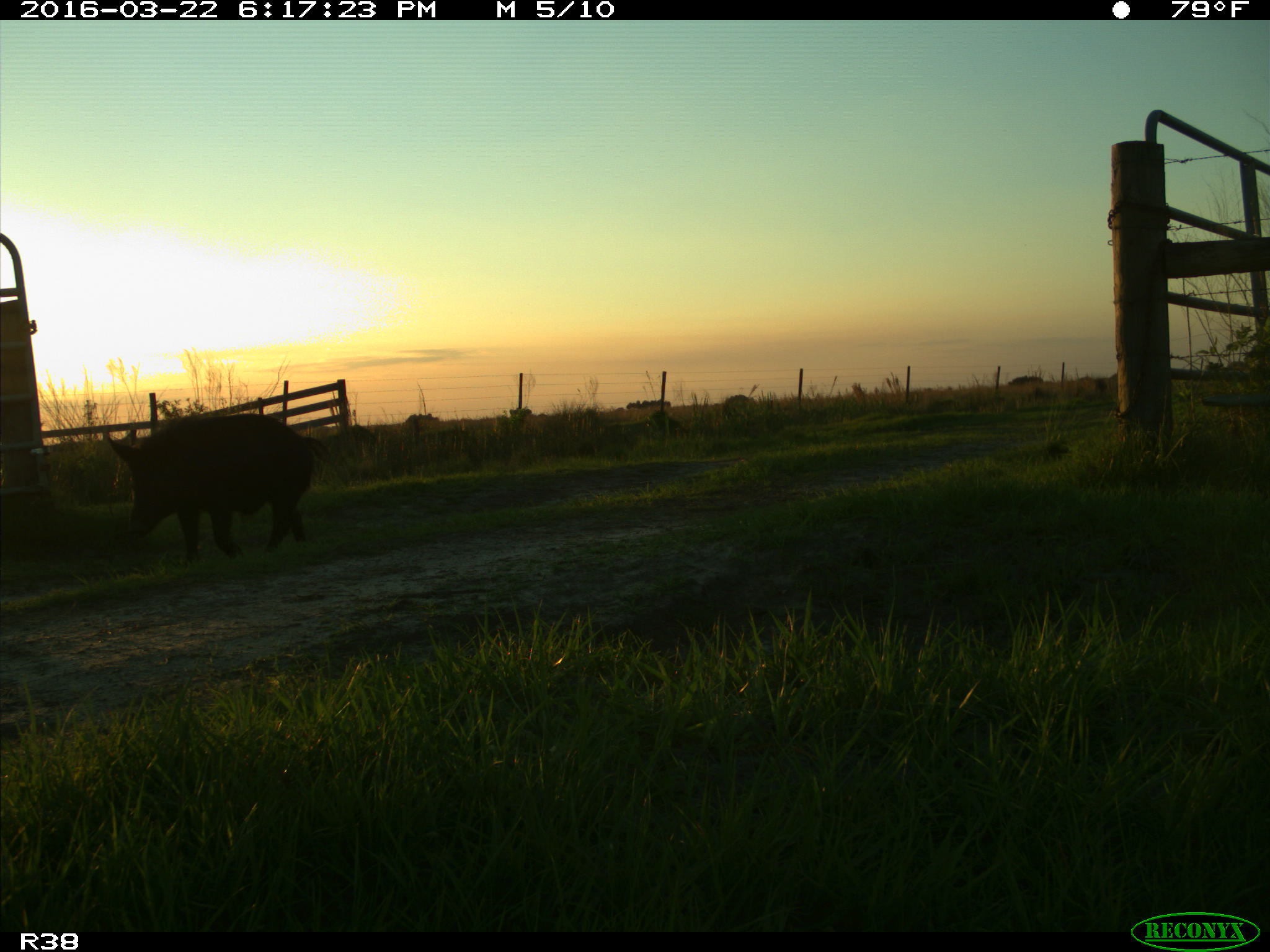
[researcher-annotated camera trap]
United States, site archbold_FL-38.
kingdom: Animalia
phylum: Chordata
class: Mammalia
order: Artiodactyla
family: Suidae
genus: Sus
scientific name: Sus scrofa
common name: wild boar